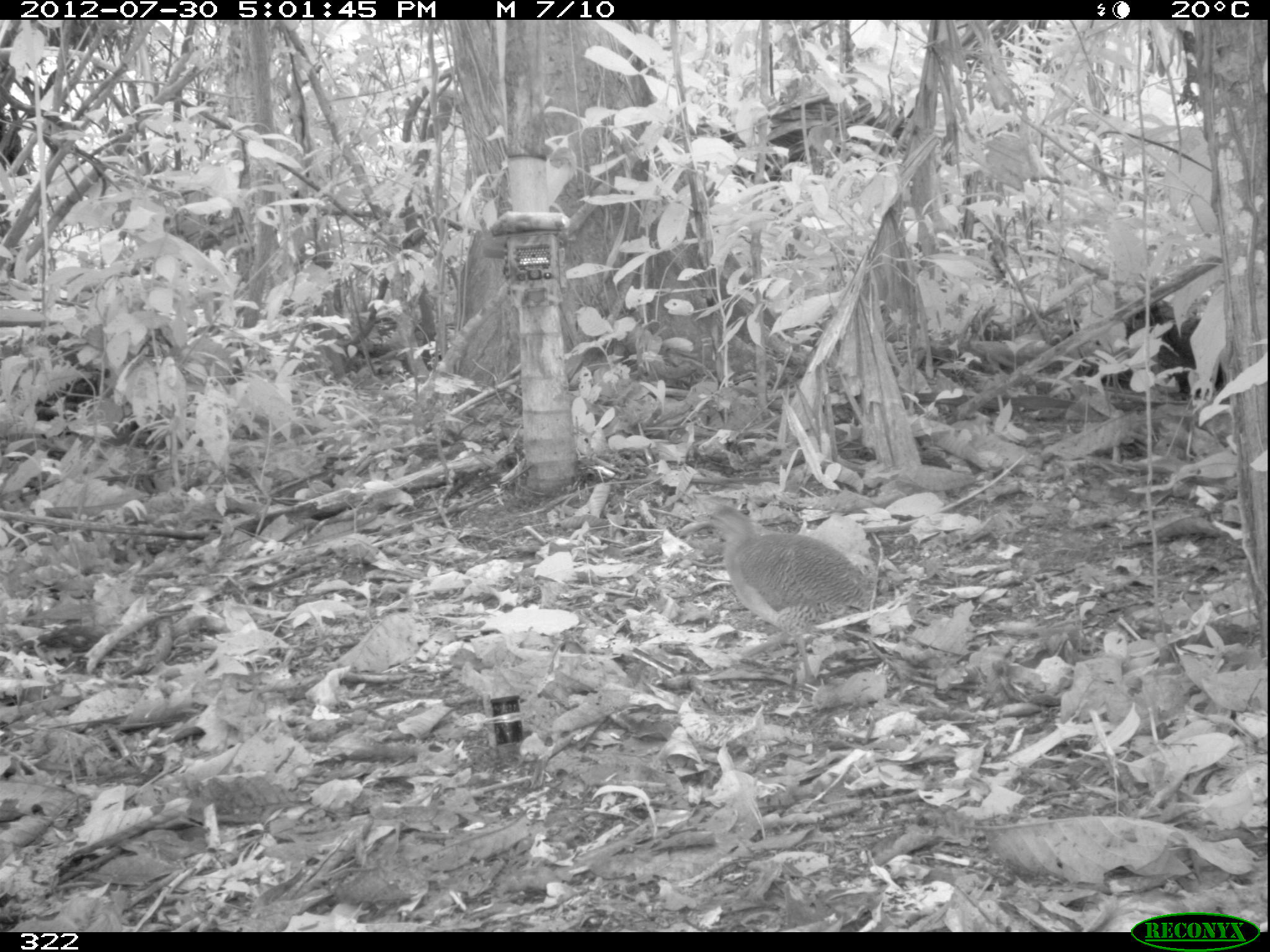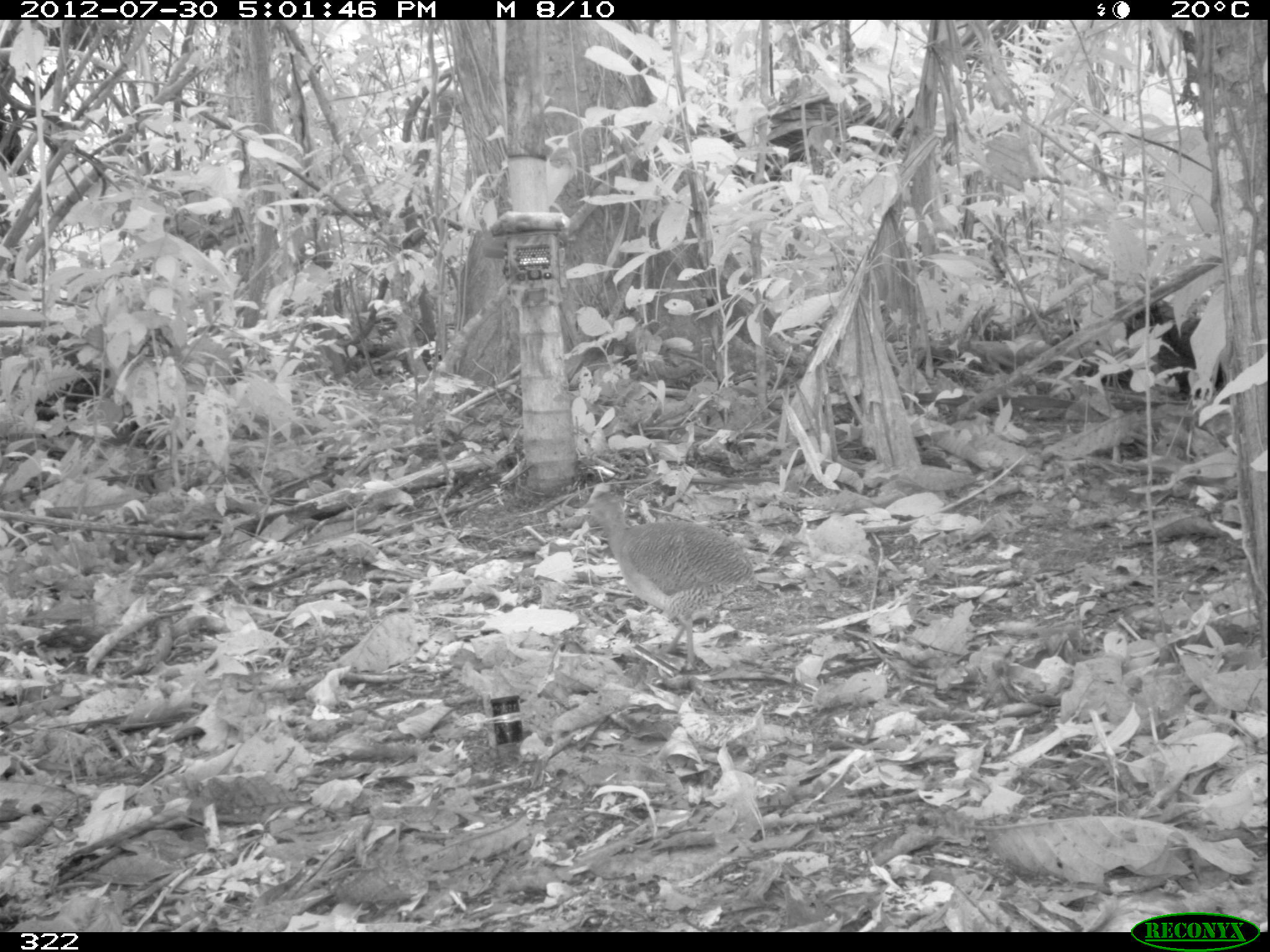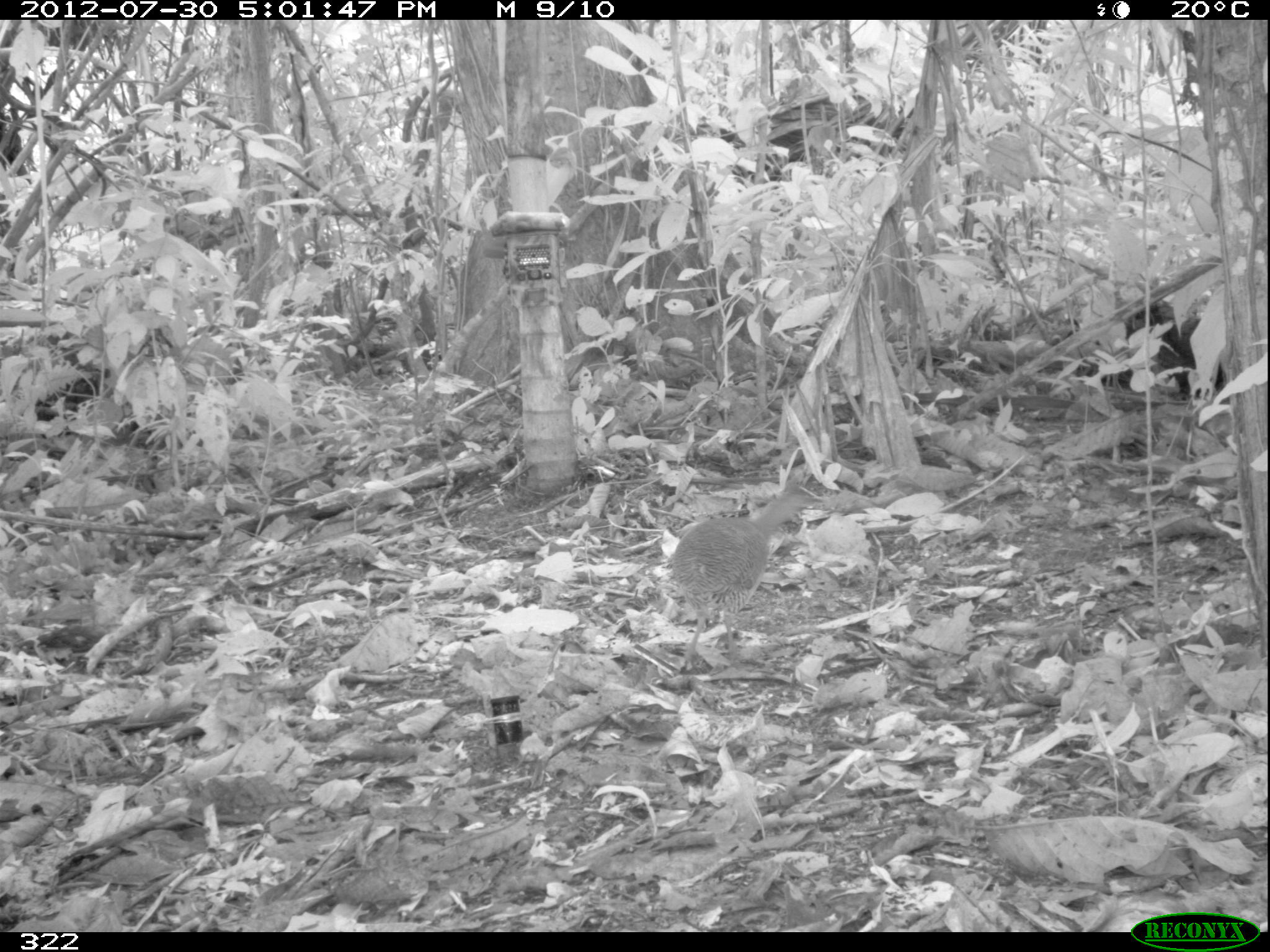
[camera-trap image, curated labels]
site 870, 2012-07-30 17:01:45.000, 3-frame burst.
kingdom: Animalia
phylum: Chordata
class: Aves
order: Galliformes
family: Phasianidae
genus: Alectoris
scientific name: Alectoris rufa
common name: red-legged partridge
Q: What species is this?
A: Alectoris rufa (red-legged partridge).